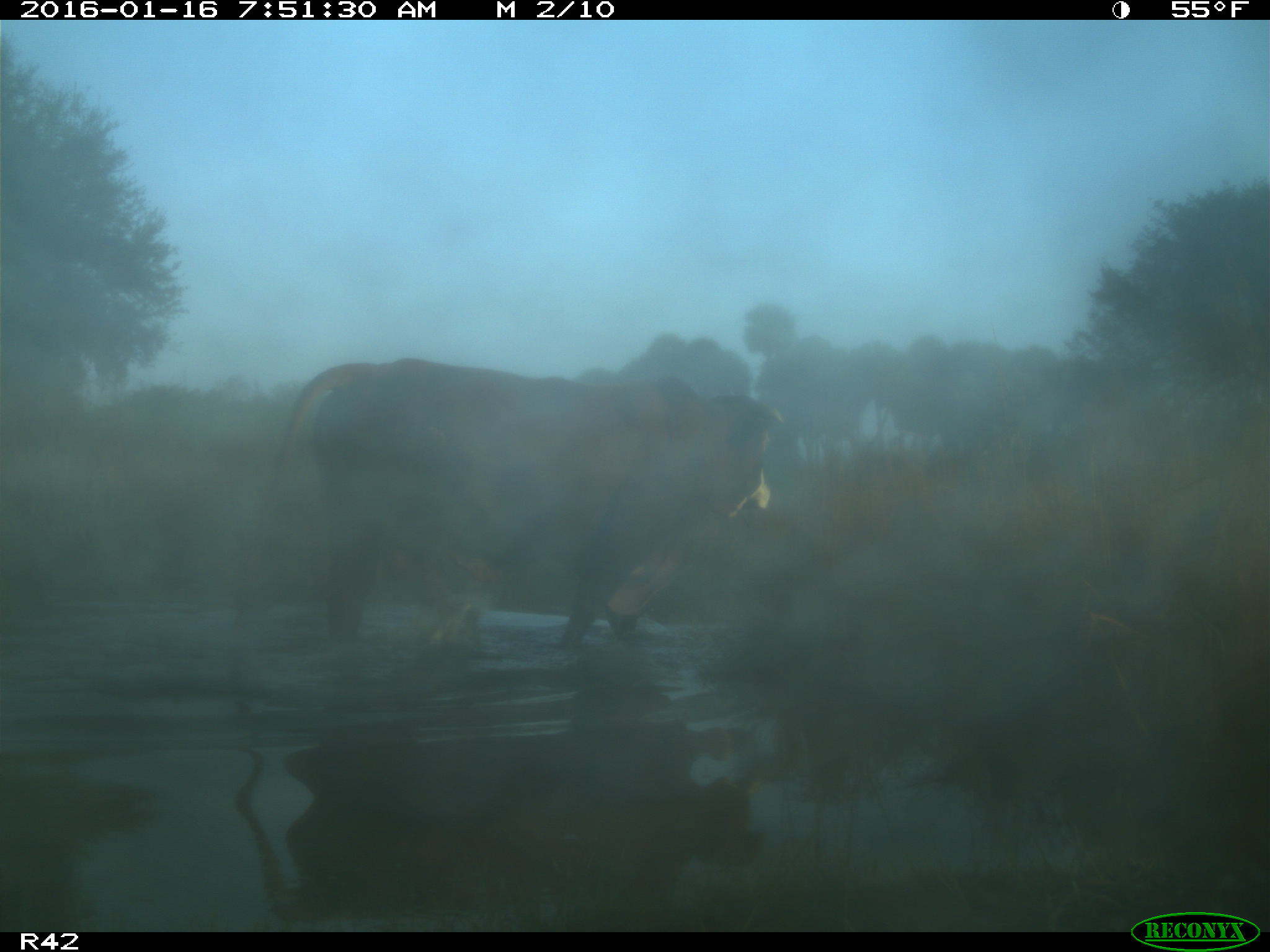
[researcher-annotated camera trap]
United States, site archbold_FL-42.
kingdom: Animalia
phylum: Chordata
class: Mammalia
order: Artiodactyla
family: Bovidae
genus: Bos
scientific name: Bos taurus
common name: domestic cow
Bos taurus (domestic cow).